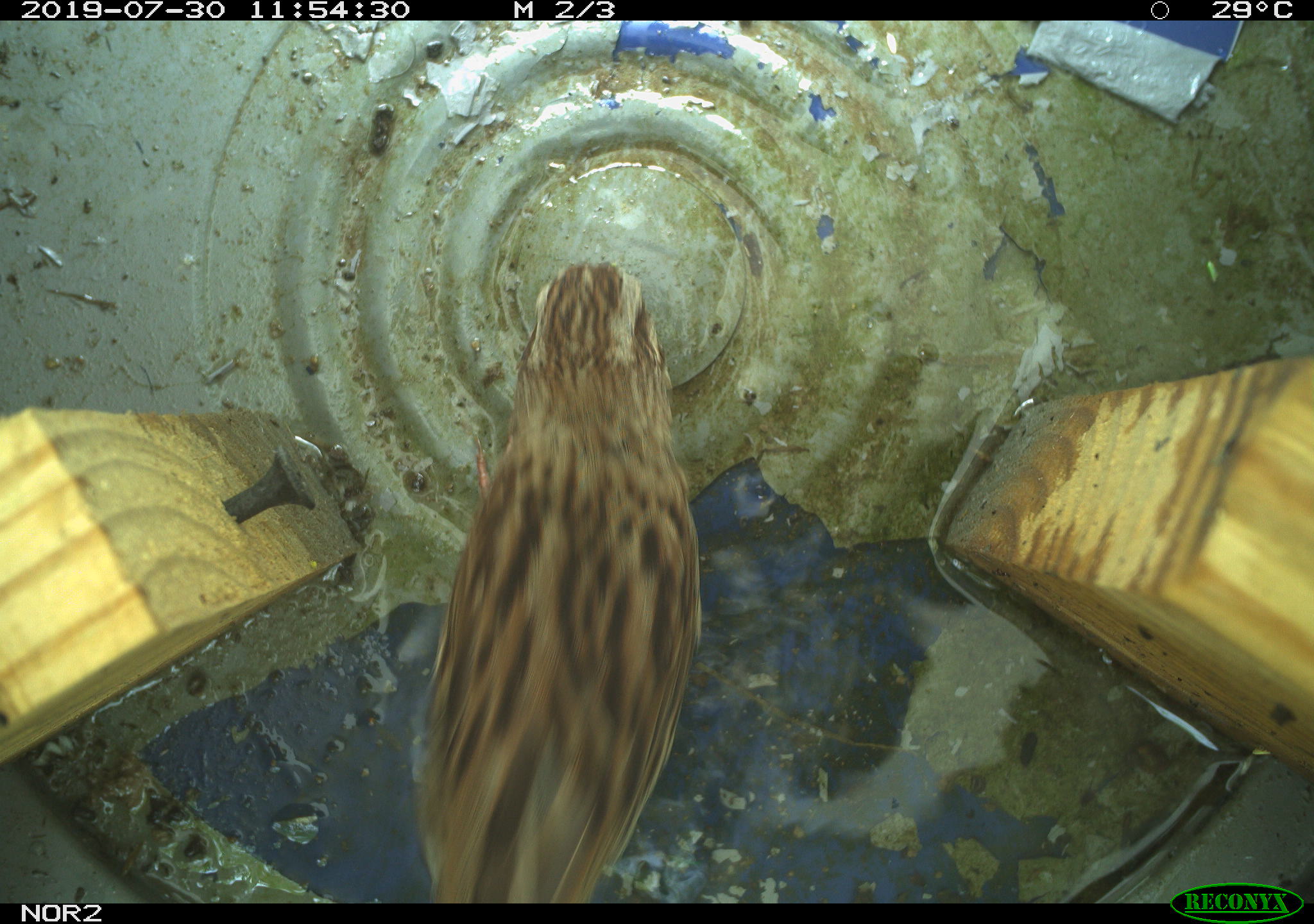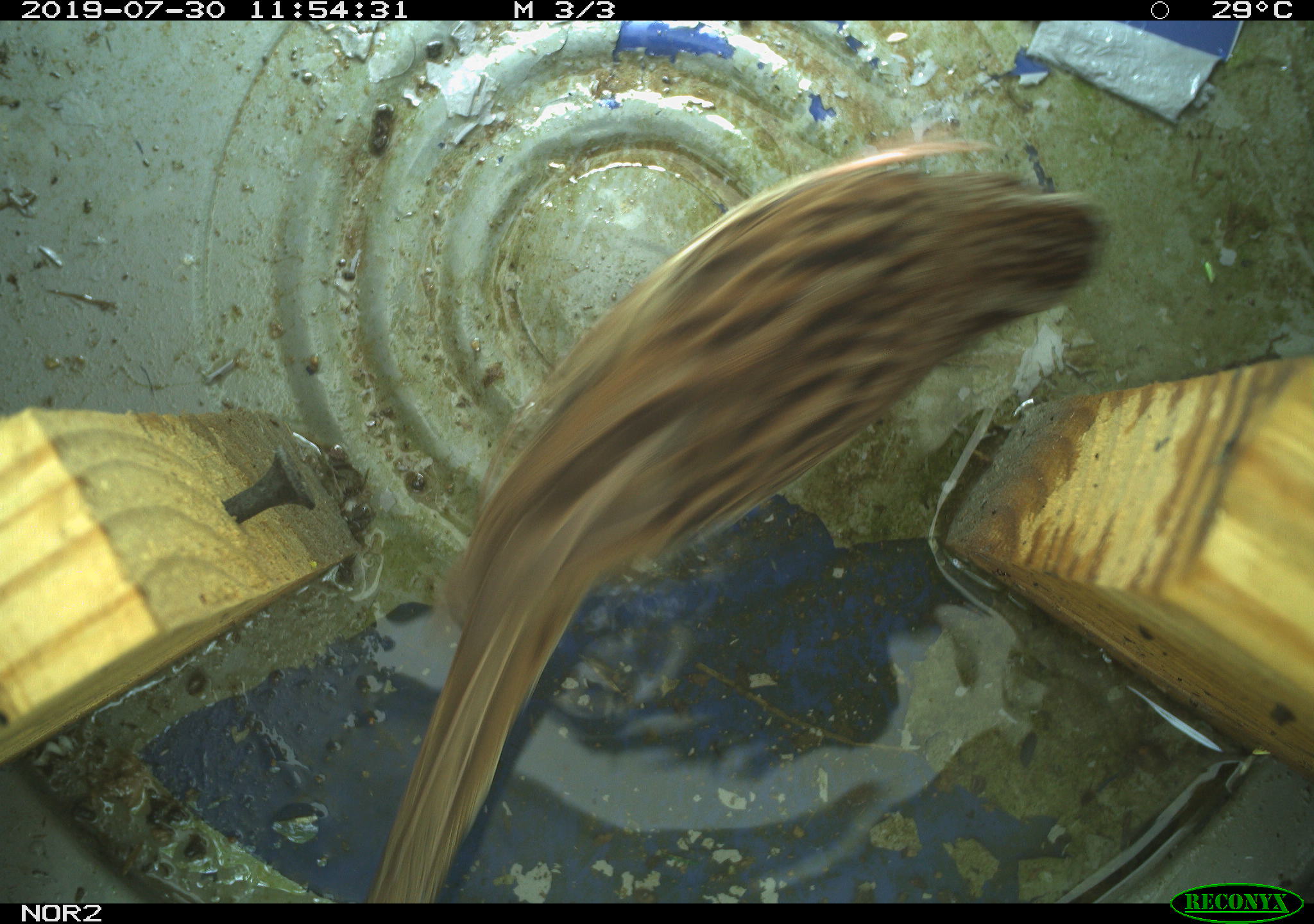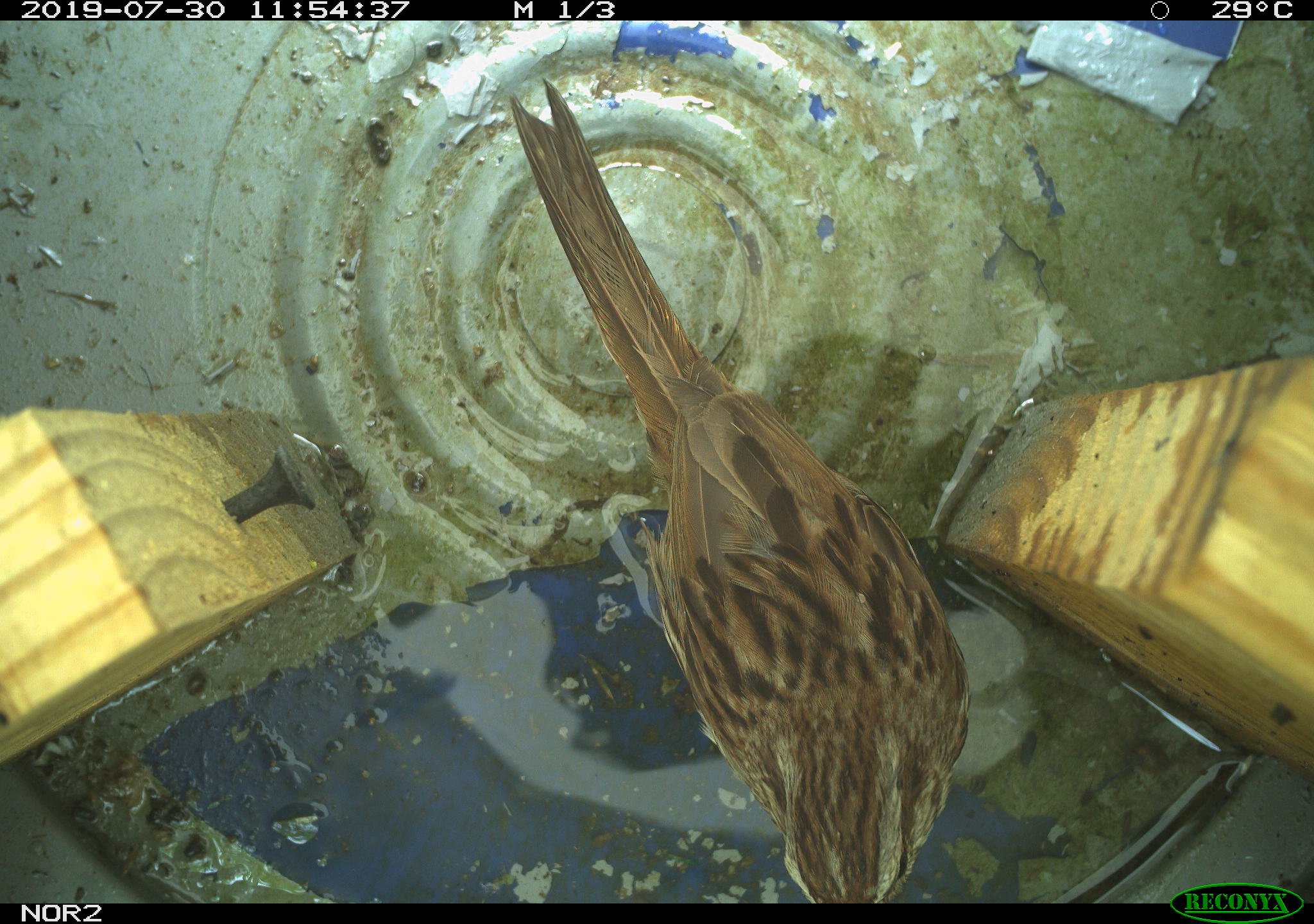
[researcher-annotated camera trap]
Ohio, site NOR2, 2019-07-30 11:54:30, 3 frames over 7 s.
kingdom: Animalia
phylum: Chordata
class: Aves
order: Passeriformes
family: Passerellidae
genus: Melospiza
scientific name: Melospiza melodia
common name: song sparrow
Song sparrow (Melospiza melodia).